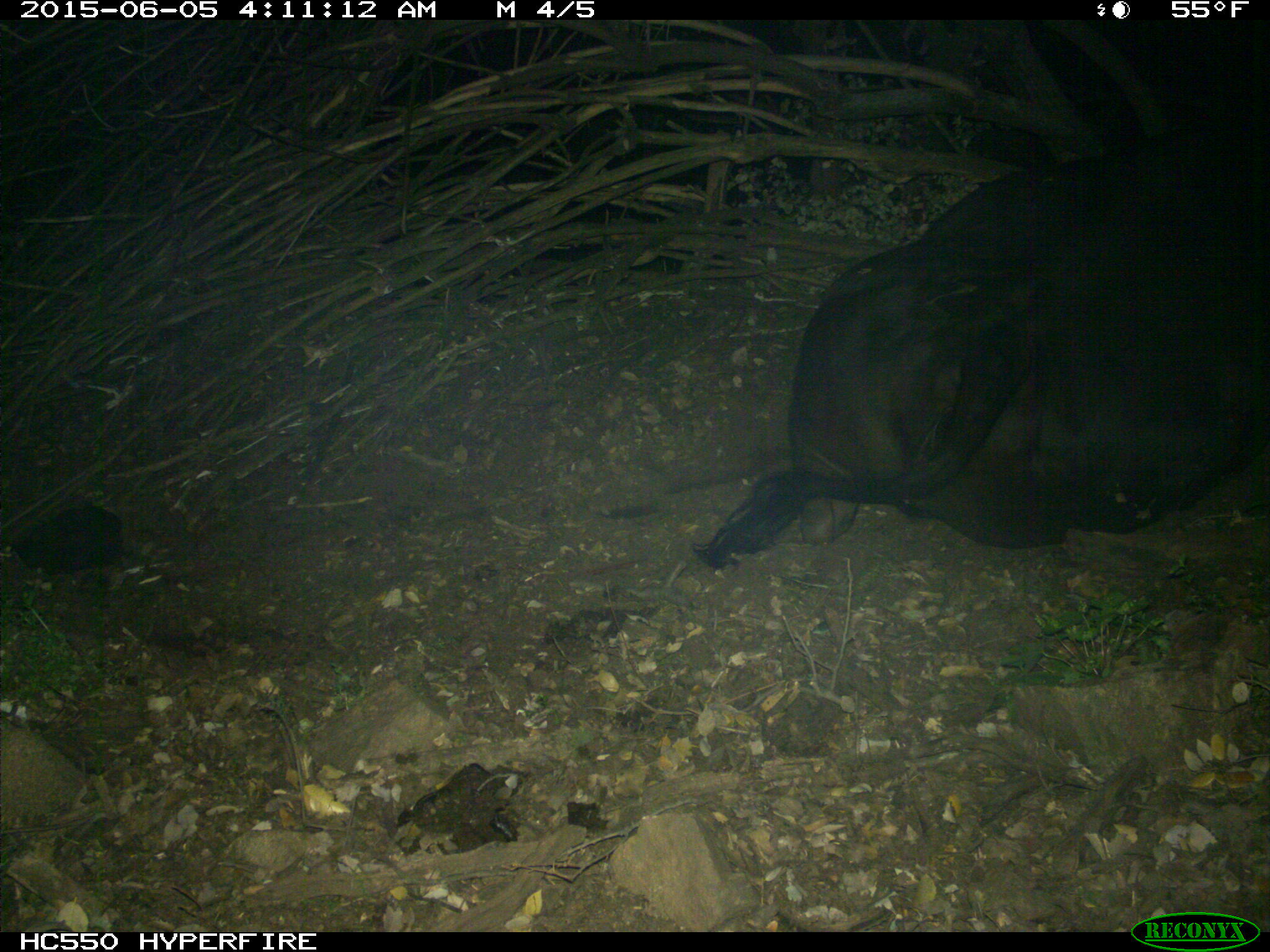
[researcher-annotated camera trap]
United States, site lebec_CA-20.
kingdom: Animalia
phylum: Chordata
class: Mammalia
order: Artiodactyla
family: Bovidae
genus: Bos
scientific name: Bos taurus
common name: domestic cow